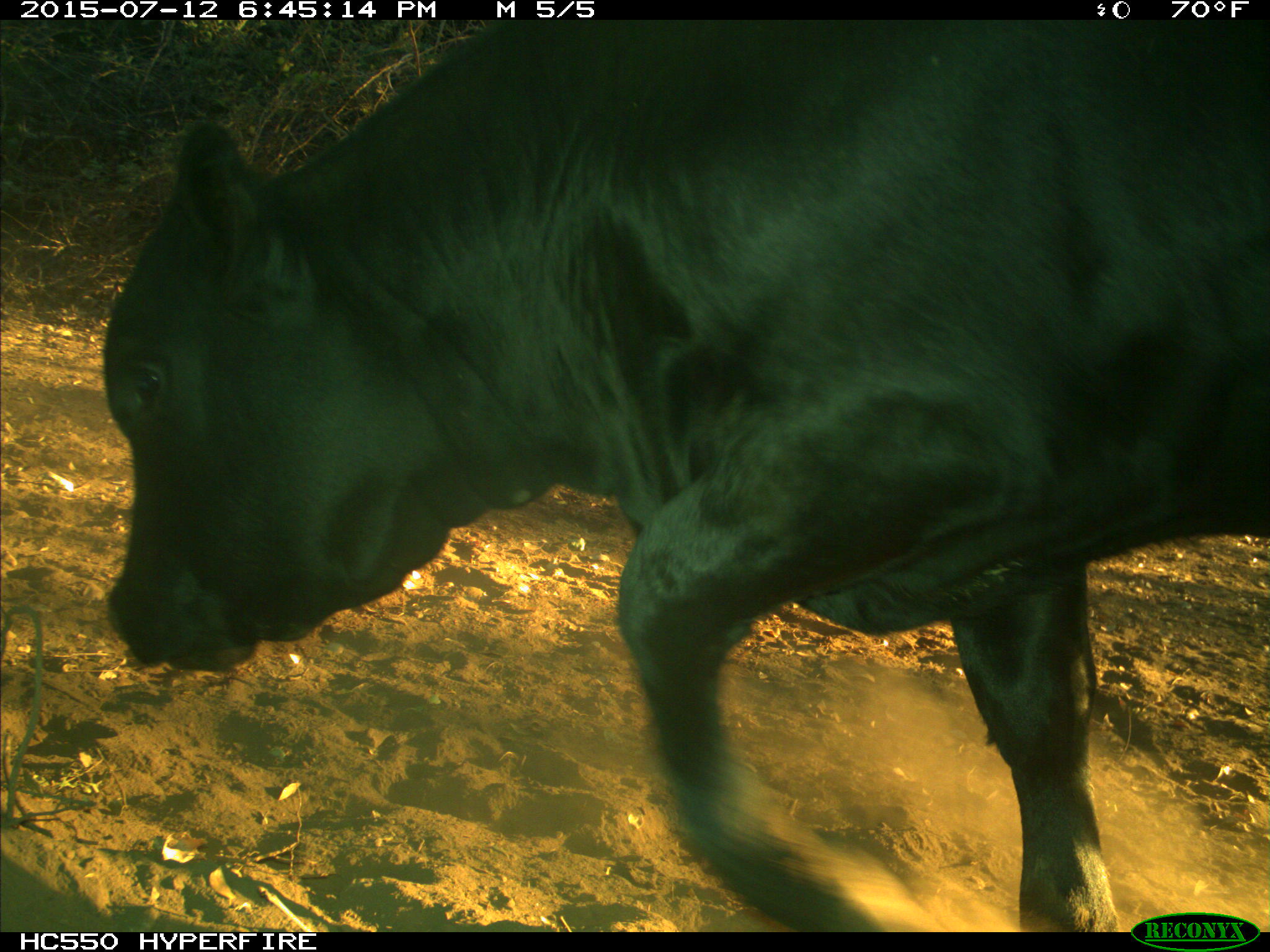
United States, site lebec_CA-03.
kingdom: Animalia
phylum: Chordata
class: Mammalia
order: Artiodactyla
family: Bovidae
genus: Bos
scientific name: Bos taurus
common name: domestic cow